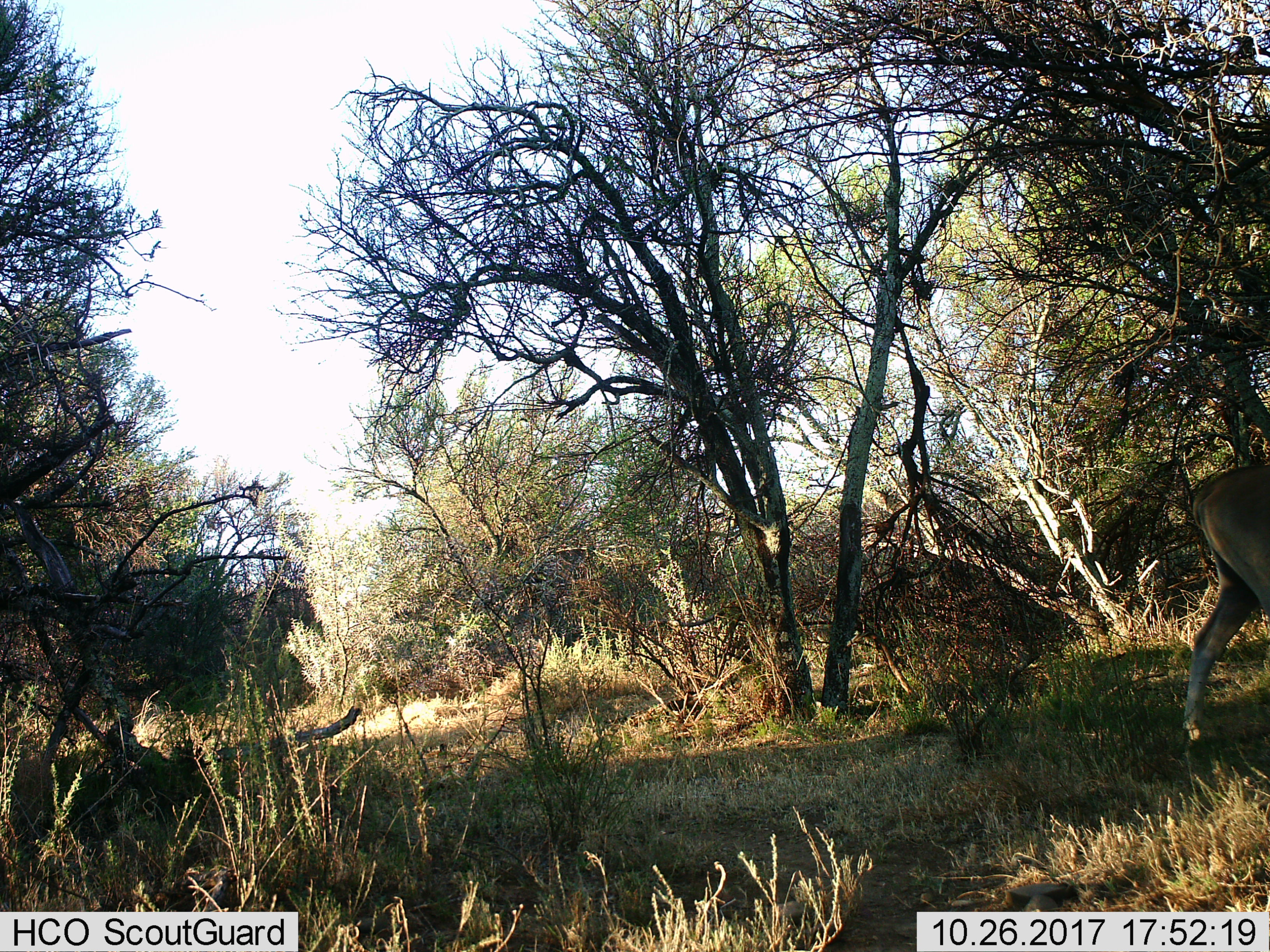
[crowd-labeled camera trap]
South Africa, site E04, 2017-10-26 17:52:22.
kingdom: Animalia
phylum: Chordata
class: Mammalia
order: Artiodactyla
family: Bovidae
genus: Redunca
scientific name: Redunca fulvorufula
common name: mountain reedbuck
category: reedbuckmountain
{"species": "reedbuckmountain (mountain reedbuck) (Redunca fulvorufula)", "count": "1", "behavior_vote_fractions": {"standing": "50%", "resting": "0%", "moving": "50%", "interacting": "0%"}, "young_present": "0%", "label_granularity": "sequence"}